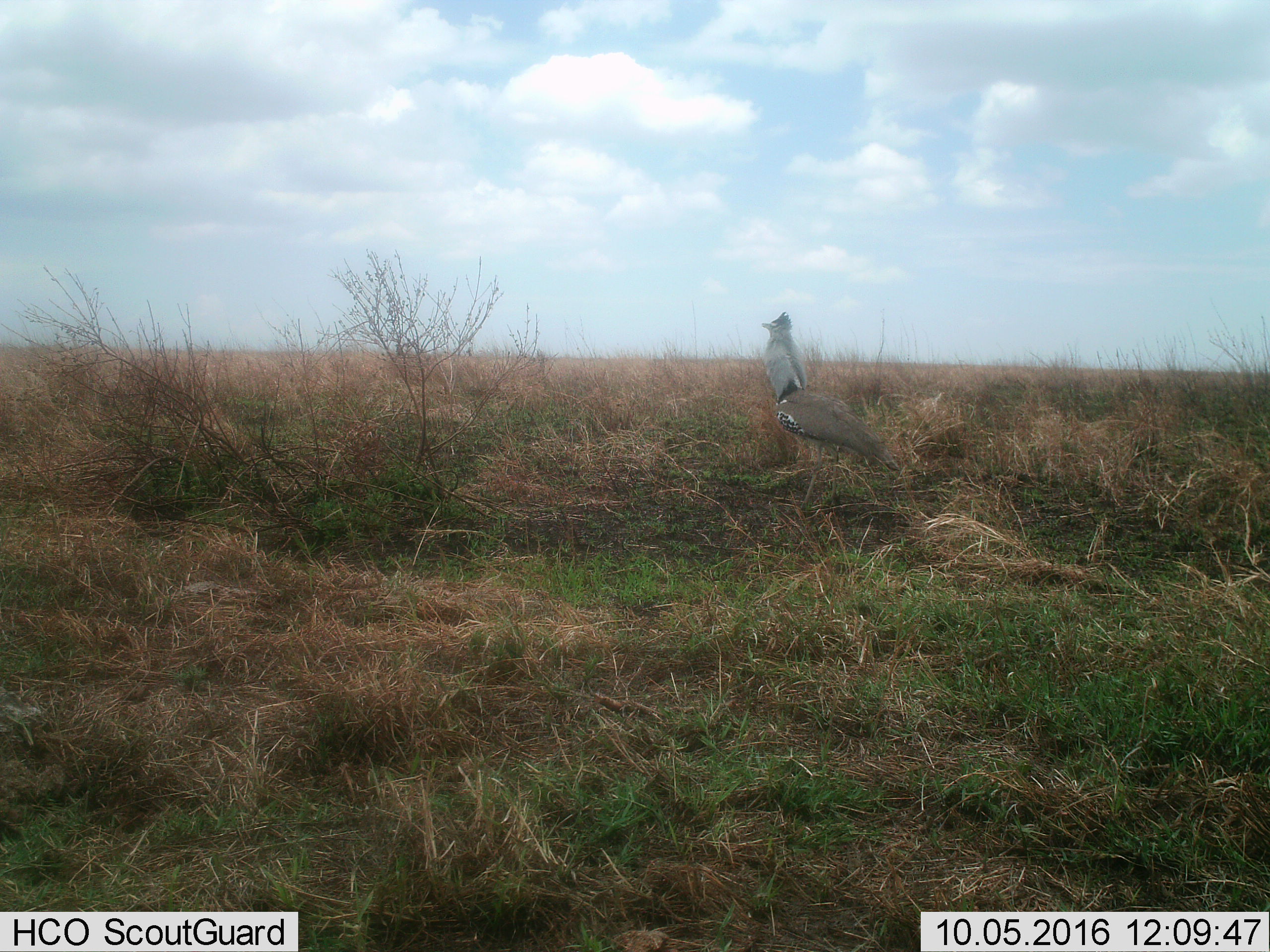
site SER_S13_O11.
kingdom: Animalia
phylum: Chordata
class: Aves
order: Otidiformes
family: Otididae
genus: Ardeotis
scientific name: Ardeotis kori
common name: kori bustard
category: bustardkori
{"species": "bustardkori (kori bustard) (Ardeotis kori)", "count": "1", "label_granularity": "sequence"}